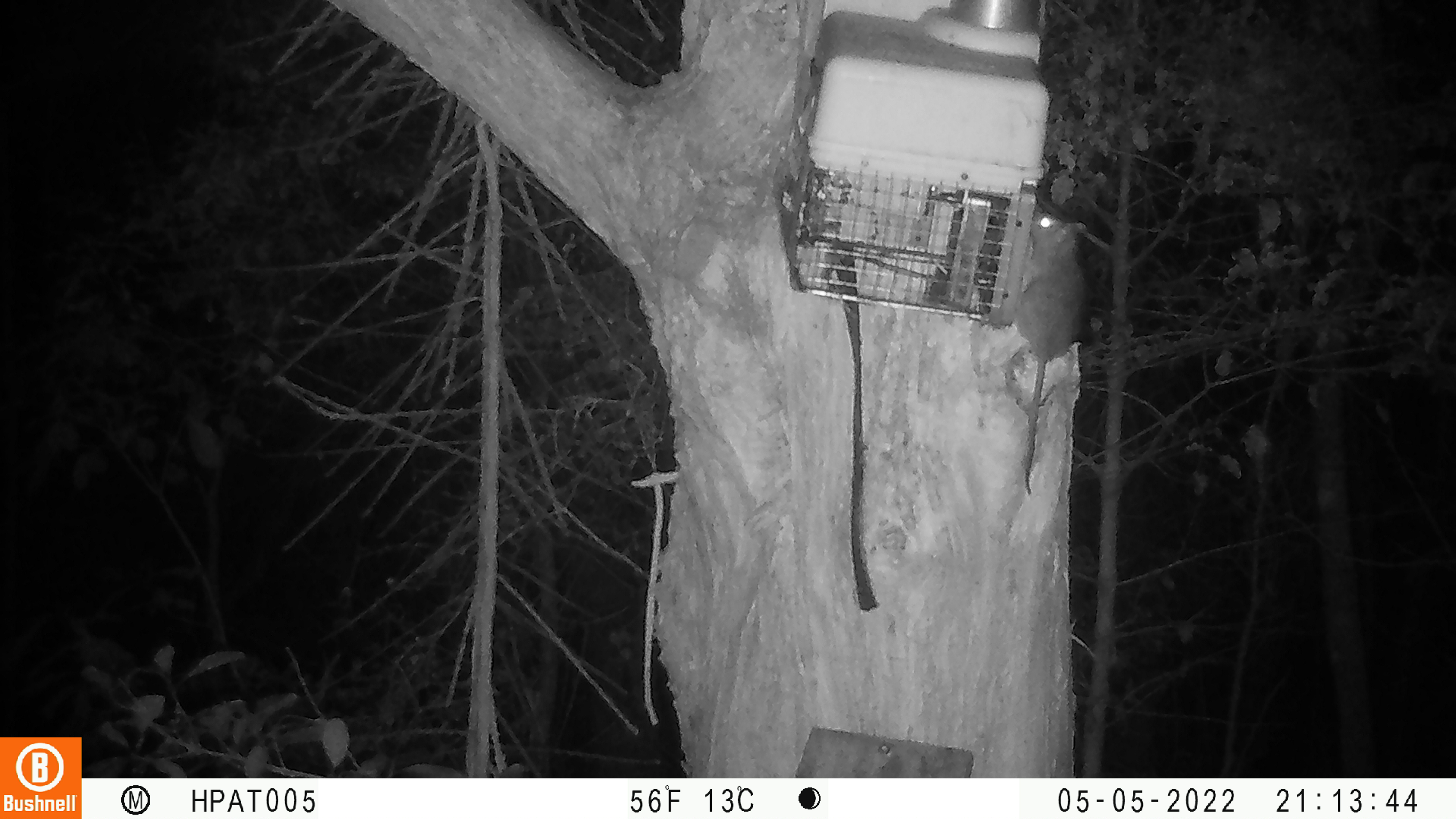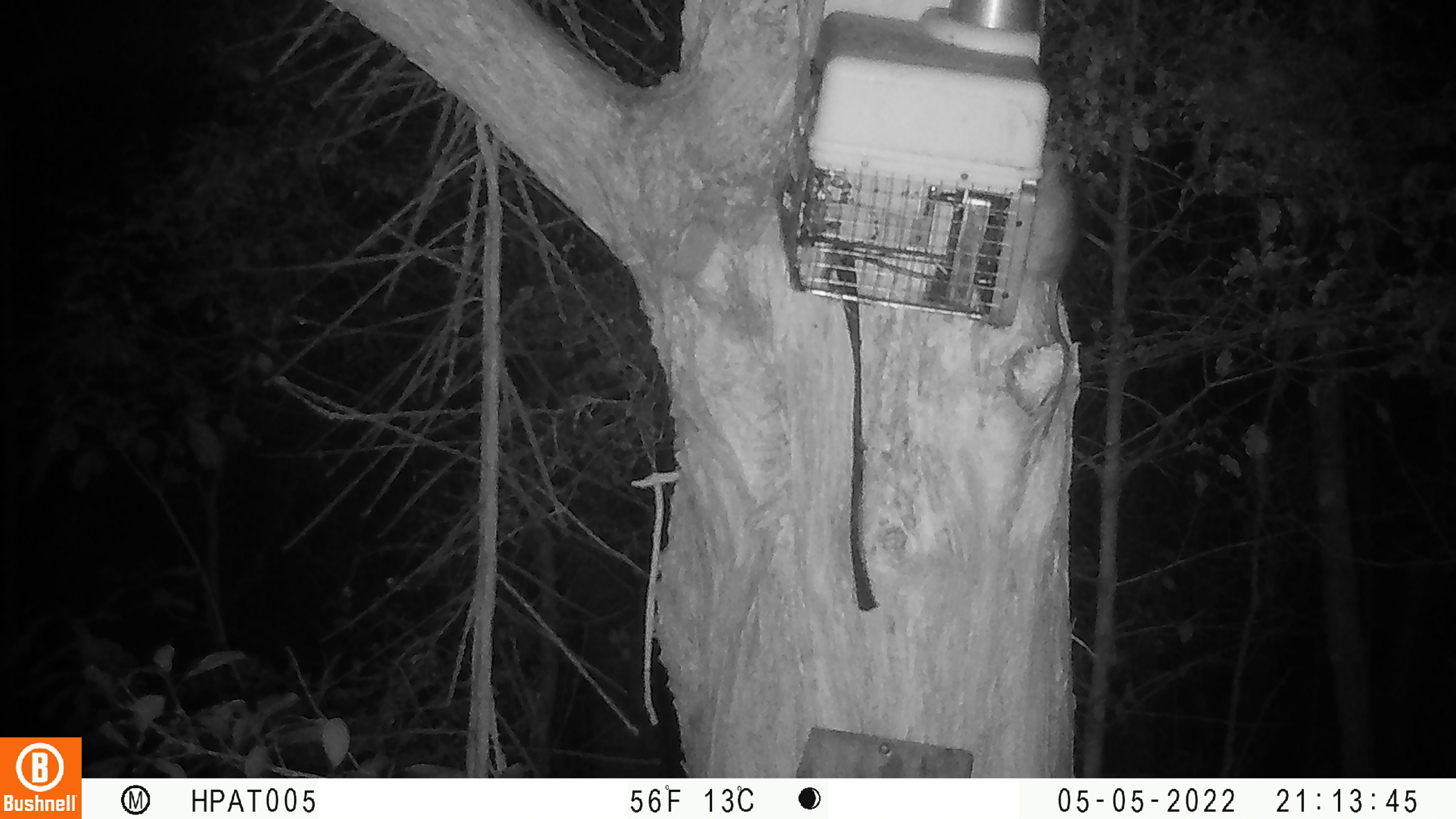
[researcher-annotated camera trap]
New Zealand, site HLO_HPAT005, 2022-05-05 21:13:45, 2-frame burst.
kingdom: Animalia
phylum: Chordata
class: Mammalia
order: Rodentia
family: Muridae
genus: Rattus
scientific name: Rattus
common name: rat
Rat (Rattus).